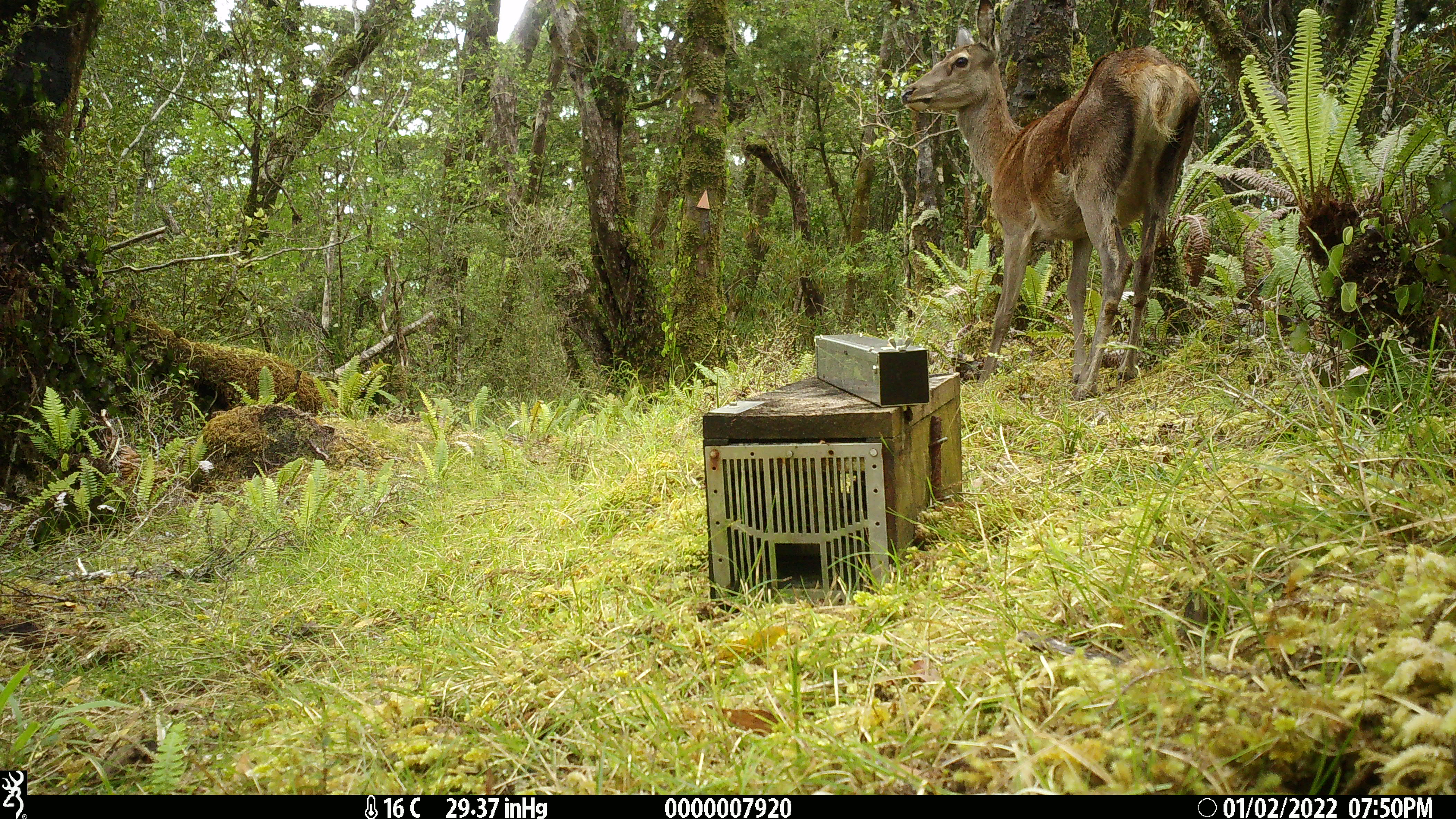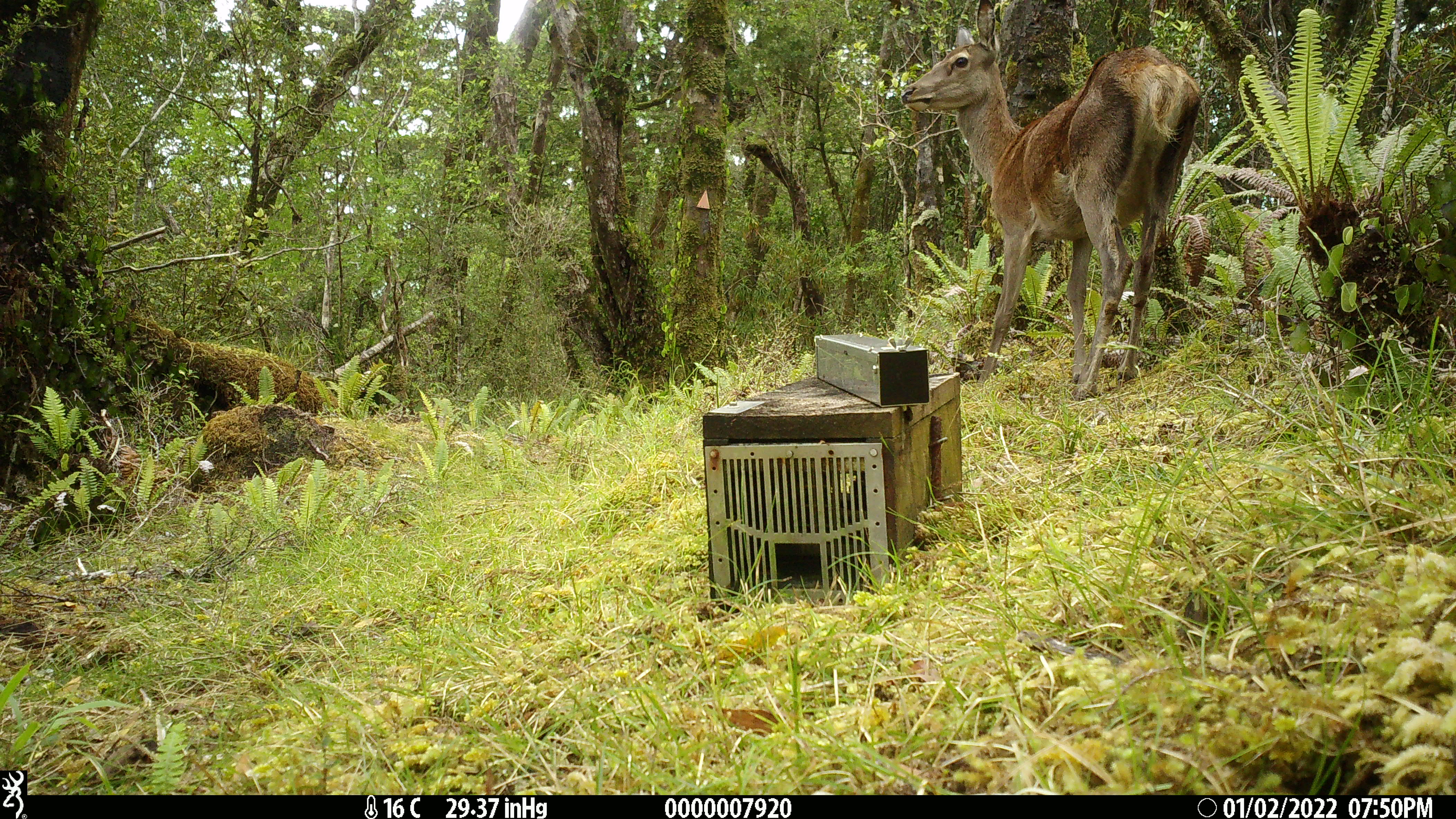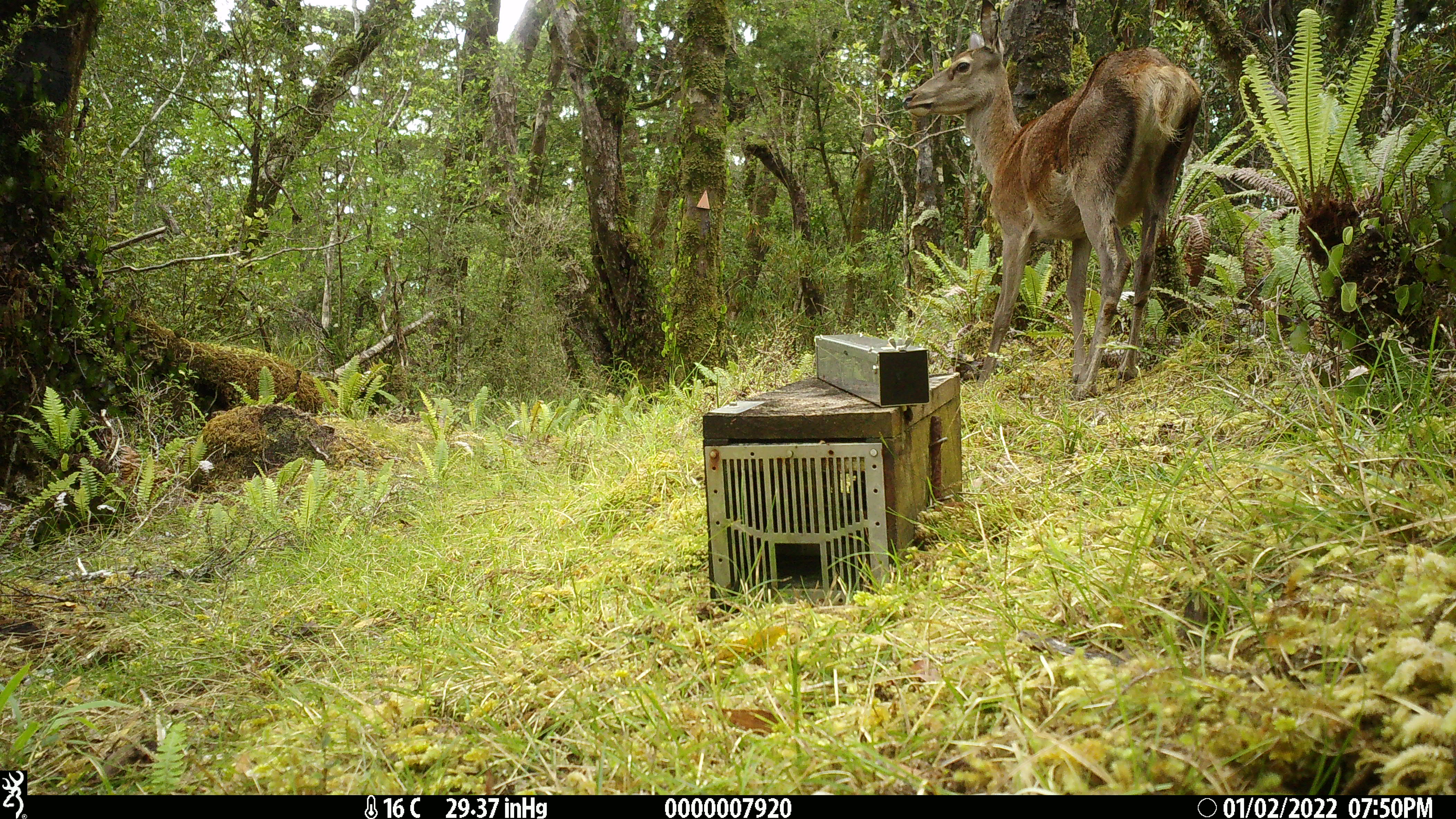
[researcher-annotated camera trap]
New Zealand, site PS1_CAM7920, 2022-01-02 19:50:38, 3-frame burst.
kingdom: Animalia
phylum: Chordata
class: Mammalia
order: Artiodactyla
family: Cervidae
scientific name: Cervidae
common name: deer